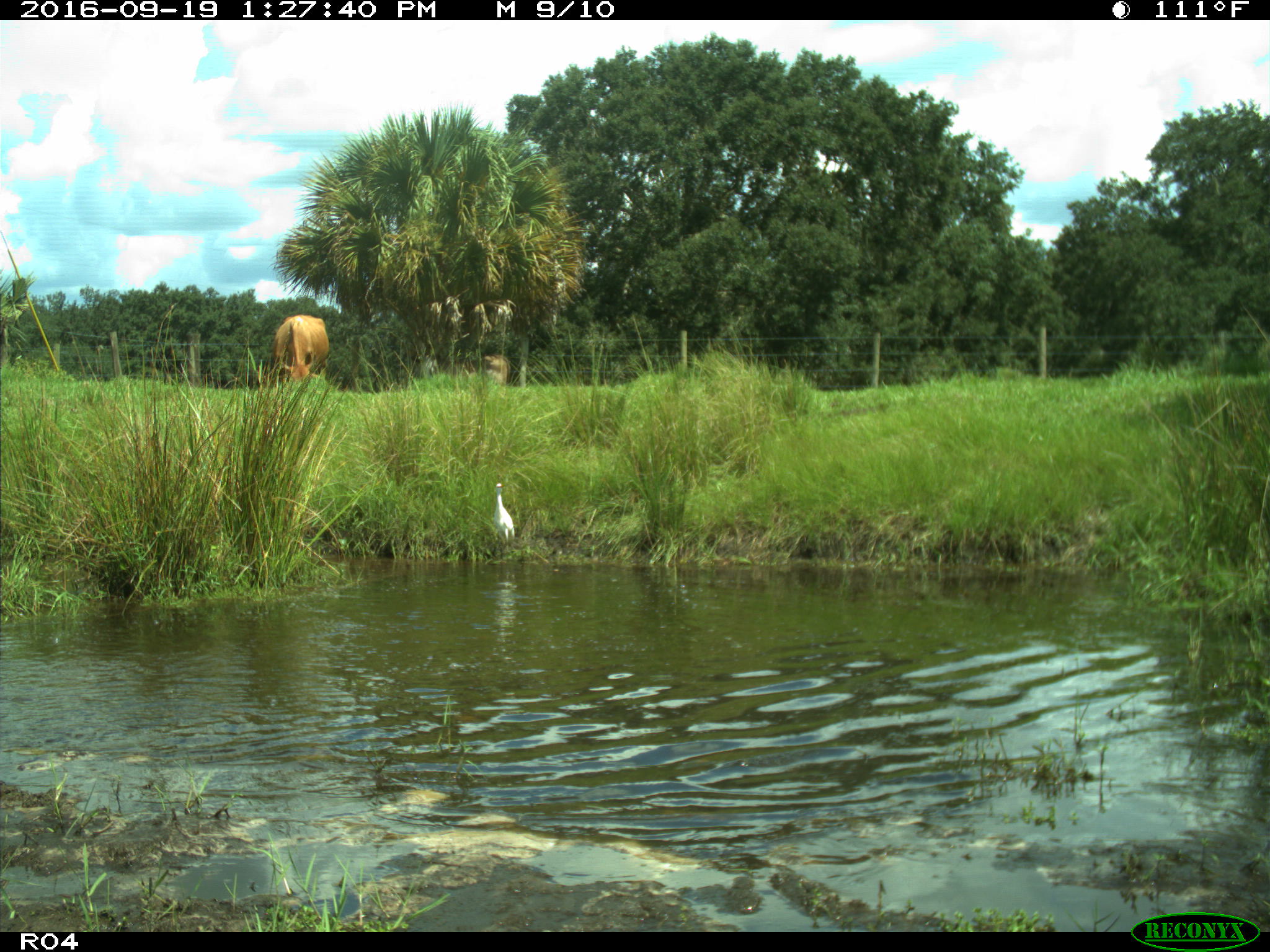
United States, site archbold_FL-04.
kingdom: Animalia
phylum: Chordata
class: Mammalia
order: Artiodactyla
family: Bovidae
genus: Bos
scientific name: Bos taurus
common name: domestic cow